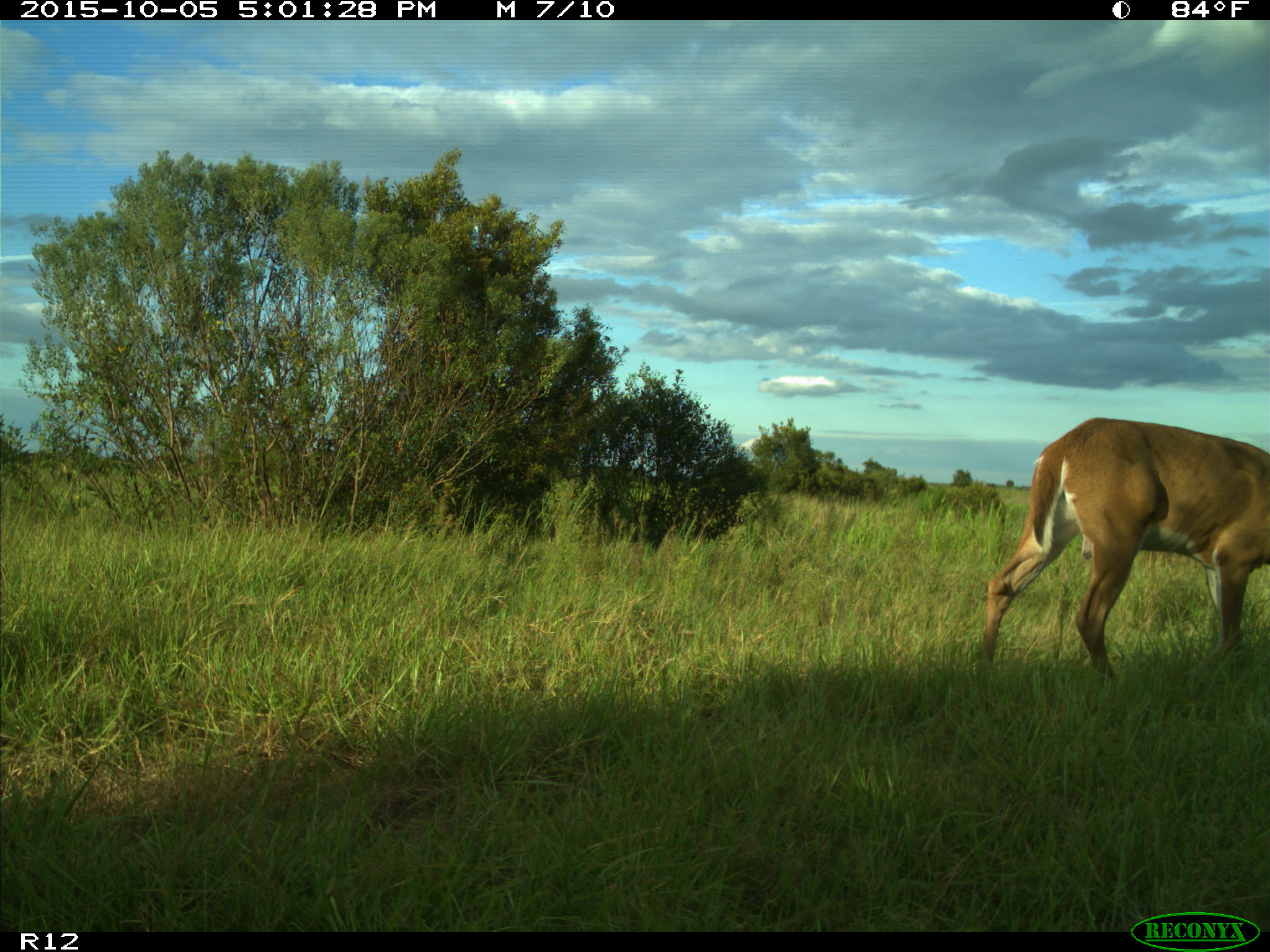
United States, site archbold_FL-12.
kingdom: Animalia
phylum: Chordata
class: Mammalia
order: Artiodactyla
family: Cervidae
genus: Odocoileus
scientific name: Odocoileus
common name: deer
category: unidentified deer